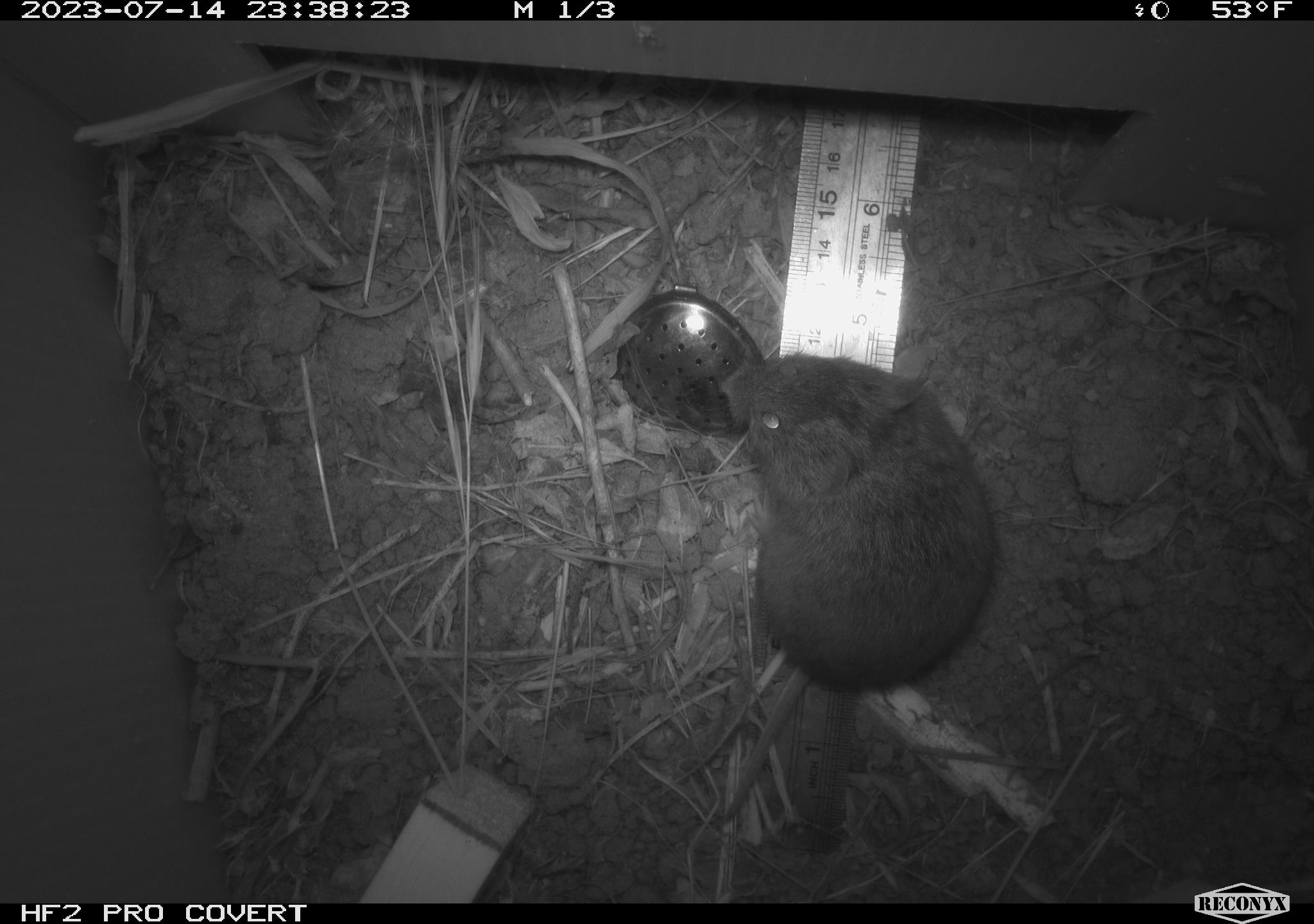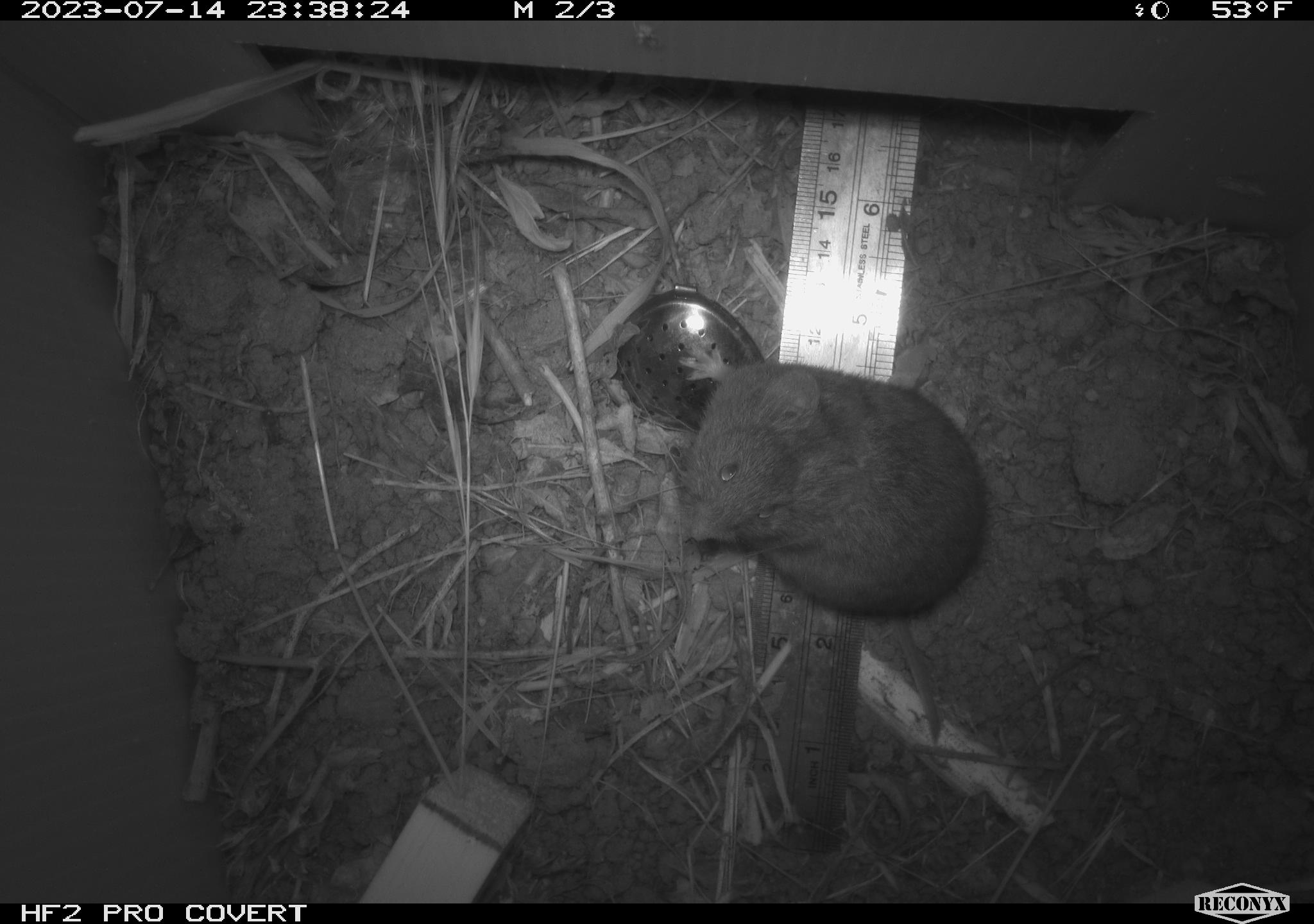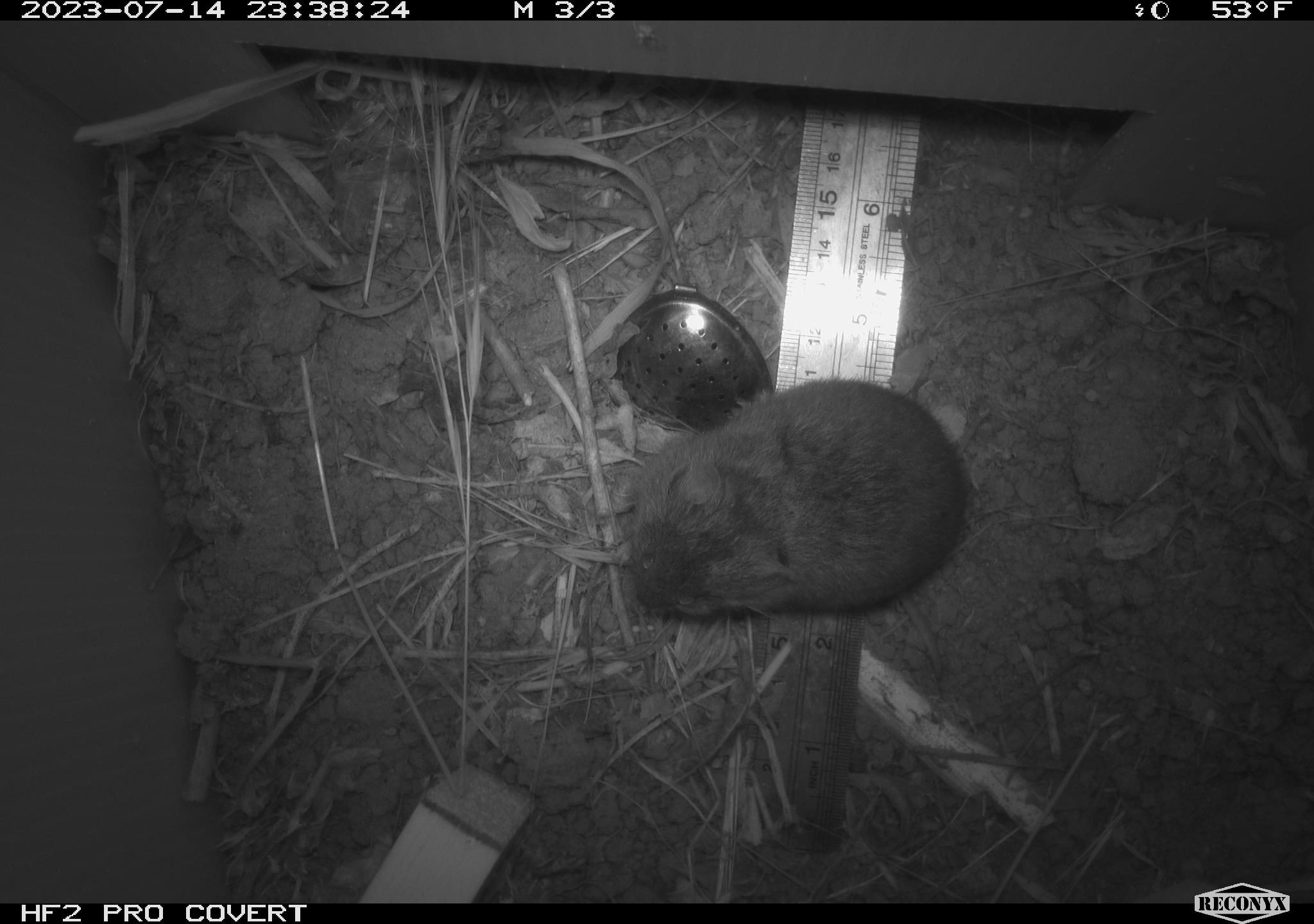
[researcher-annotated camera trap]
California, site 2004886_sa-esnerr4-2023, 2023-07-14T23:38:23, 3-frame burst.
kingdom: Animalia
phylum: Chordata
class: Mammalia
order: Rodentia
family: Cricetidae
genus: Microtus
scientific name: Microtus californicus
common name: california vole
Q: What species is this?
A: California vole (Microtus californicus).